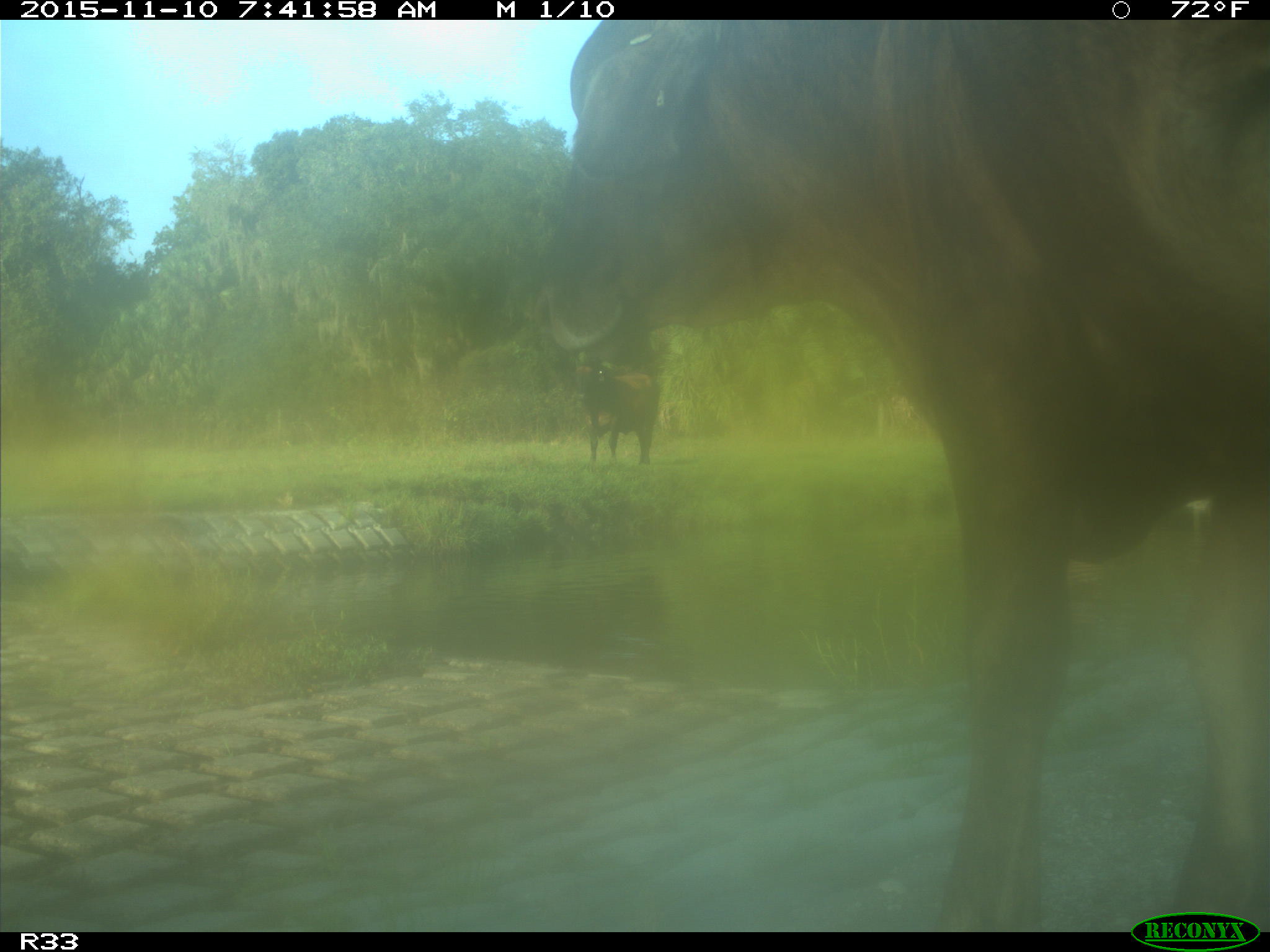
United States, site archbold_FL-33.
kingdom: Animalia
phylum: Chordata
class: Mammalia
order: Artiodactyla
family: Bovidae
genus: Bos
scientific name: Bos taurus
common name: domestic cow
Bos taurus (domestic cow).